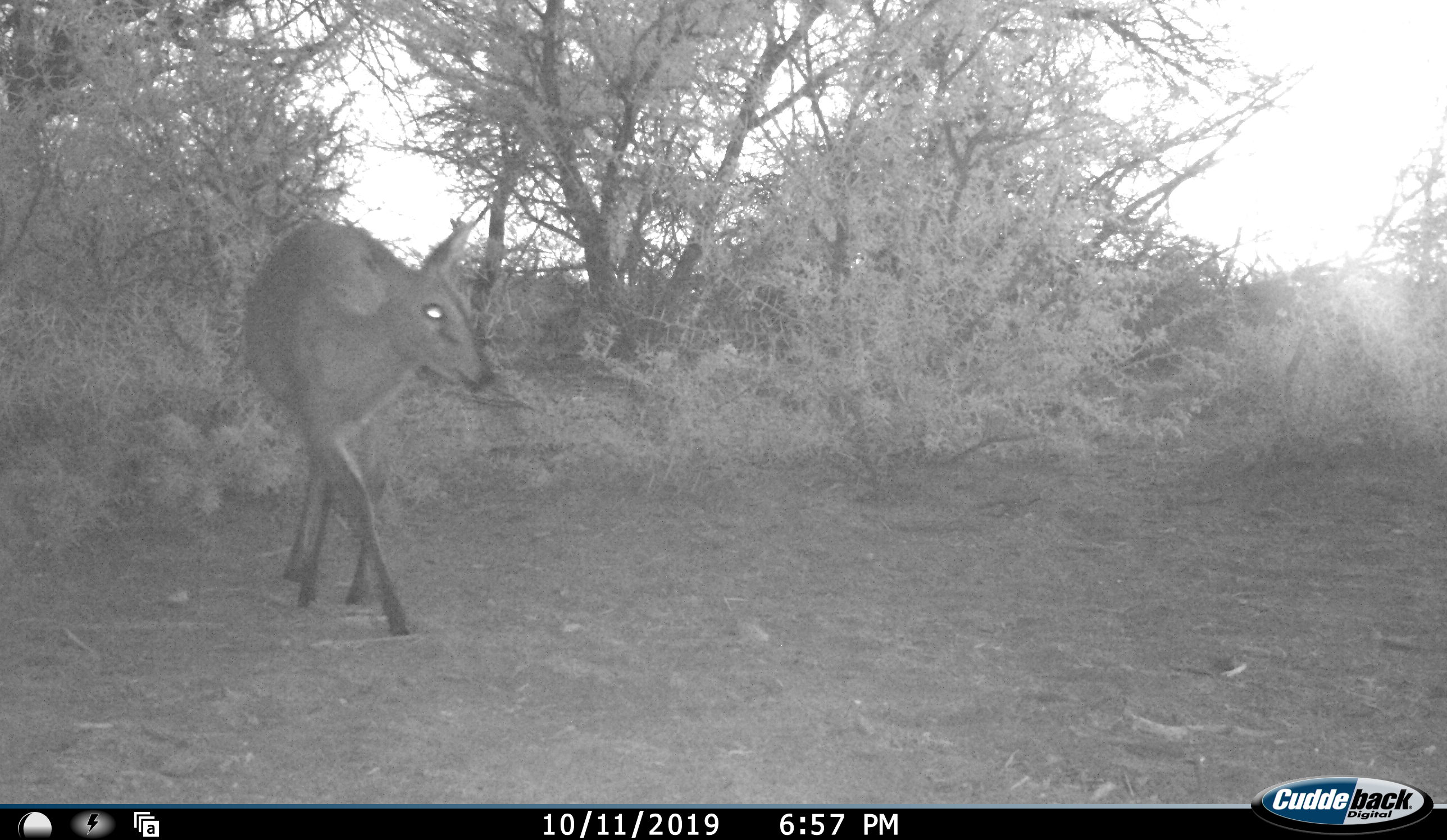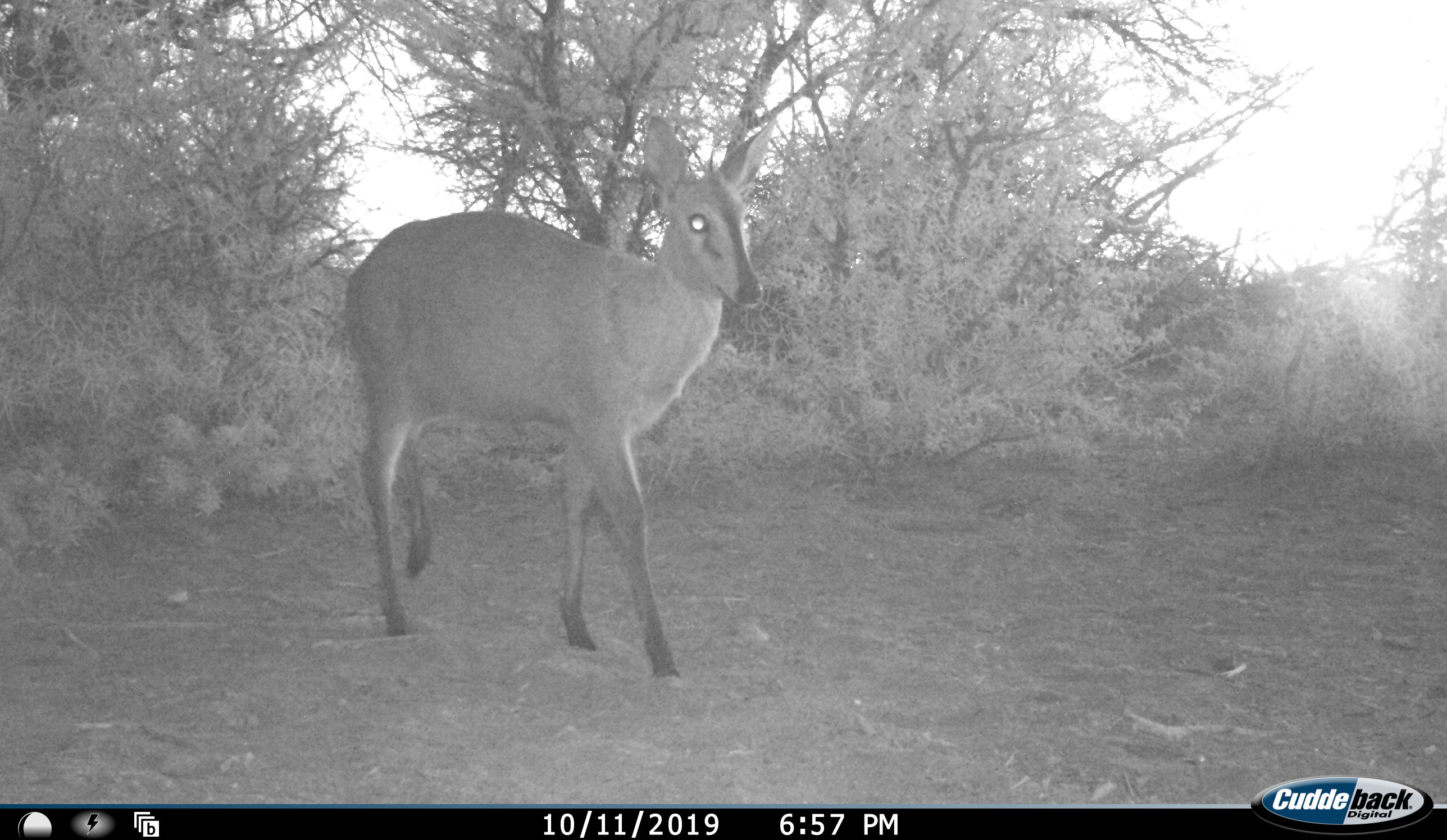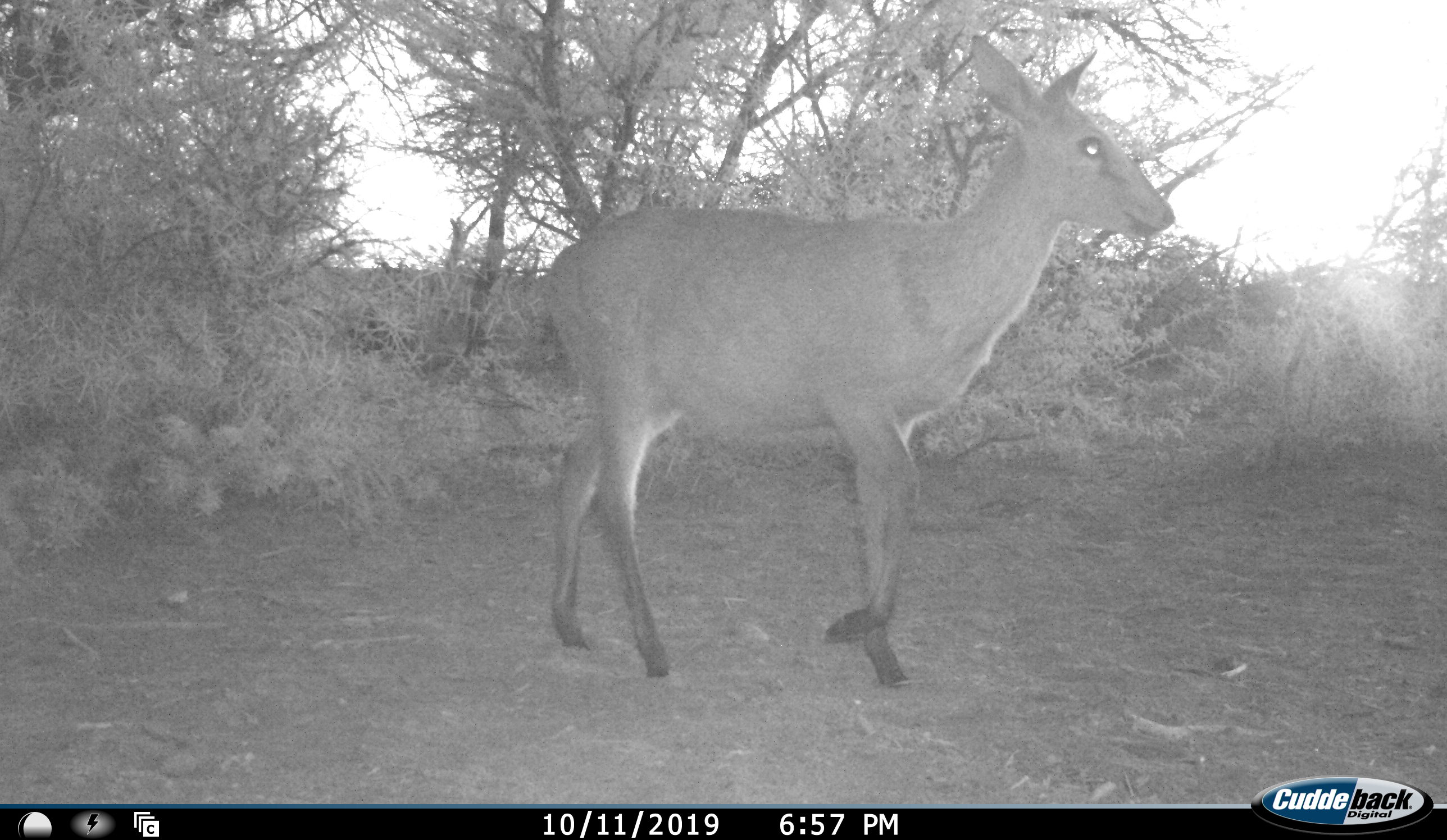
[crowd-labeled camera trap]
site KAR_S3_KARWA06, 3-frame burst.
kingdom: Animalia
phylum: Chordata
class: Mammalia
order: Artiodactyla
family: Bovidae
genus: Sylvicapra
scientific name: Sylvicapra grimmia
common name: common duiker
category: duikercommongrey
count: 1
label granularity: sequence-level